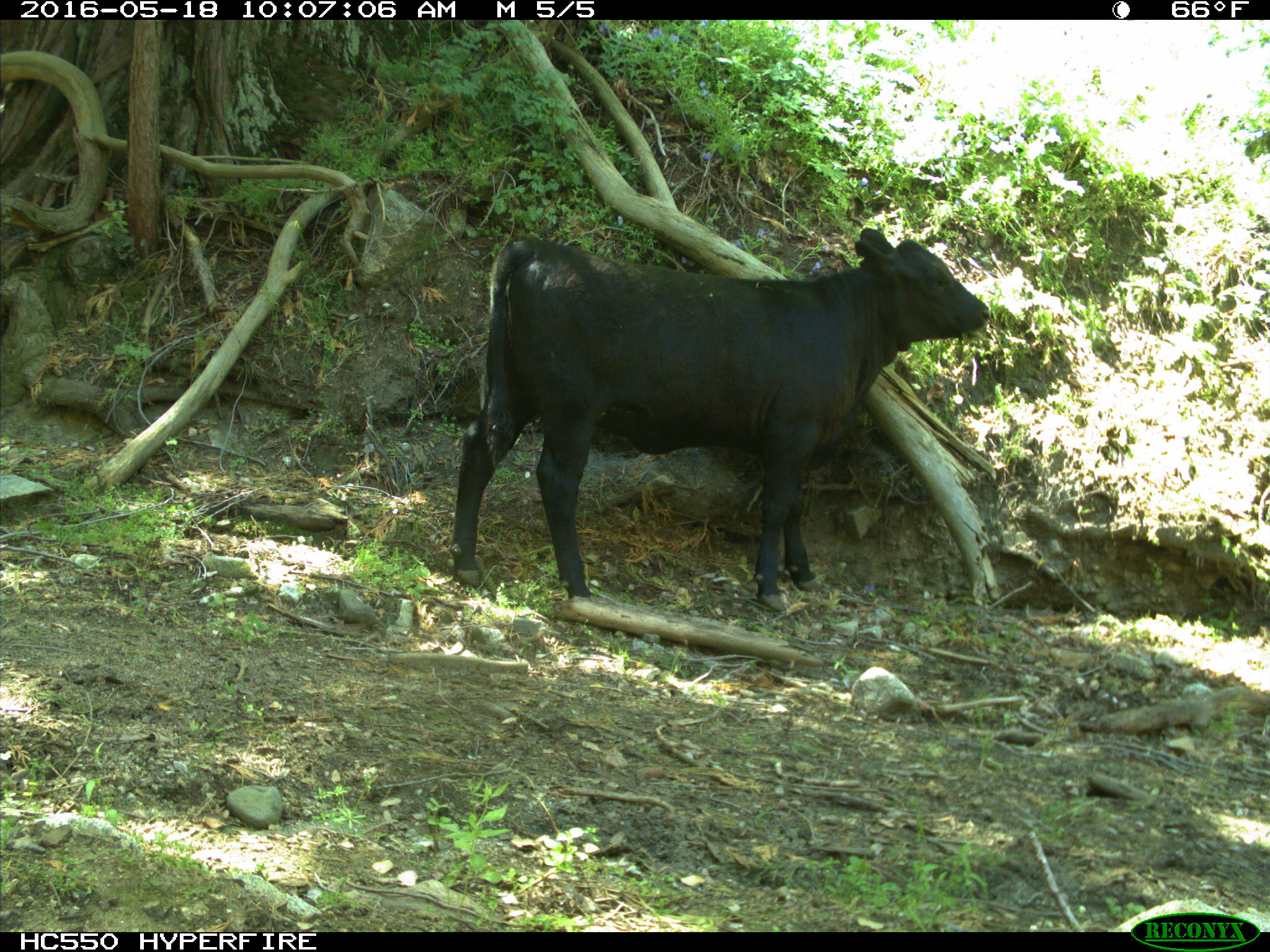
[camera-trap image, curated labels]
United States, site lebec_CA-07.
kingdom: Animalia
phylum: Chordata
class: Mammalia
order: Artiodactyla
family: Bovidae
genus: Bos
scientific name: Bos taurus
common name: domestic cow